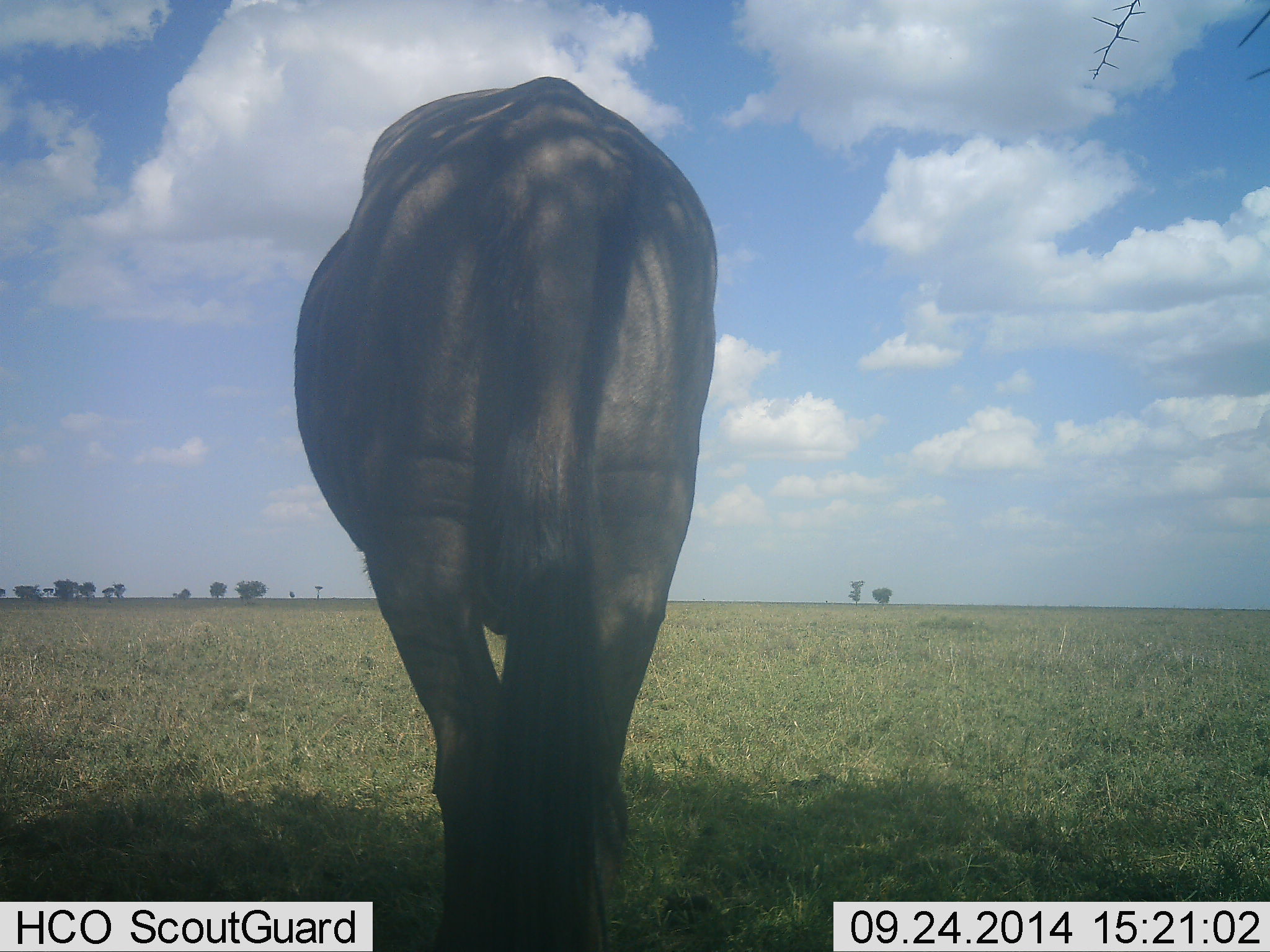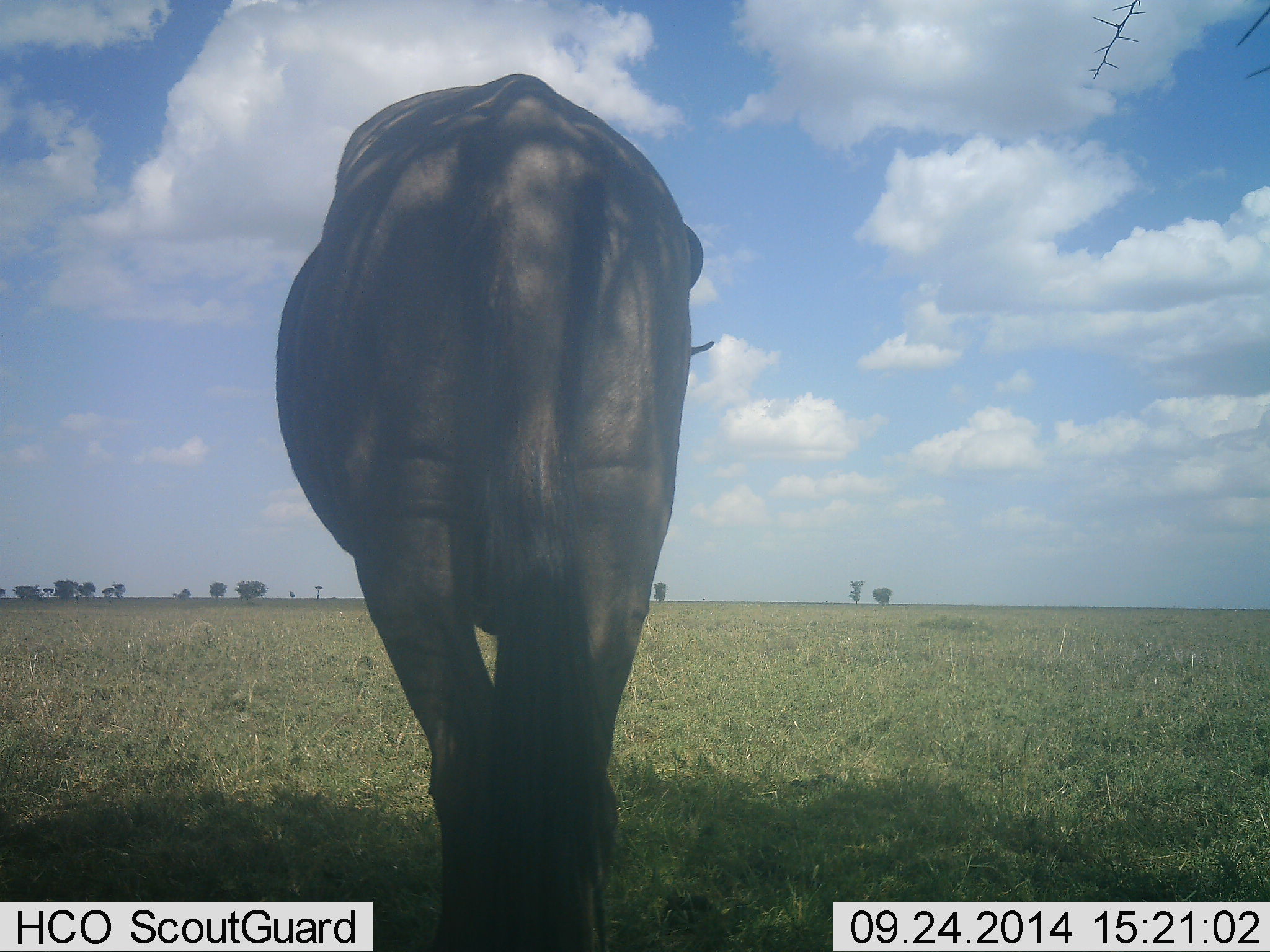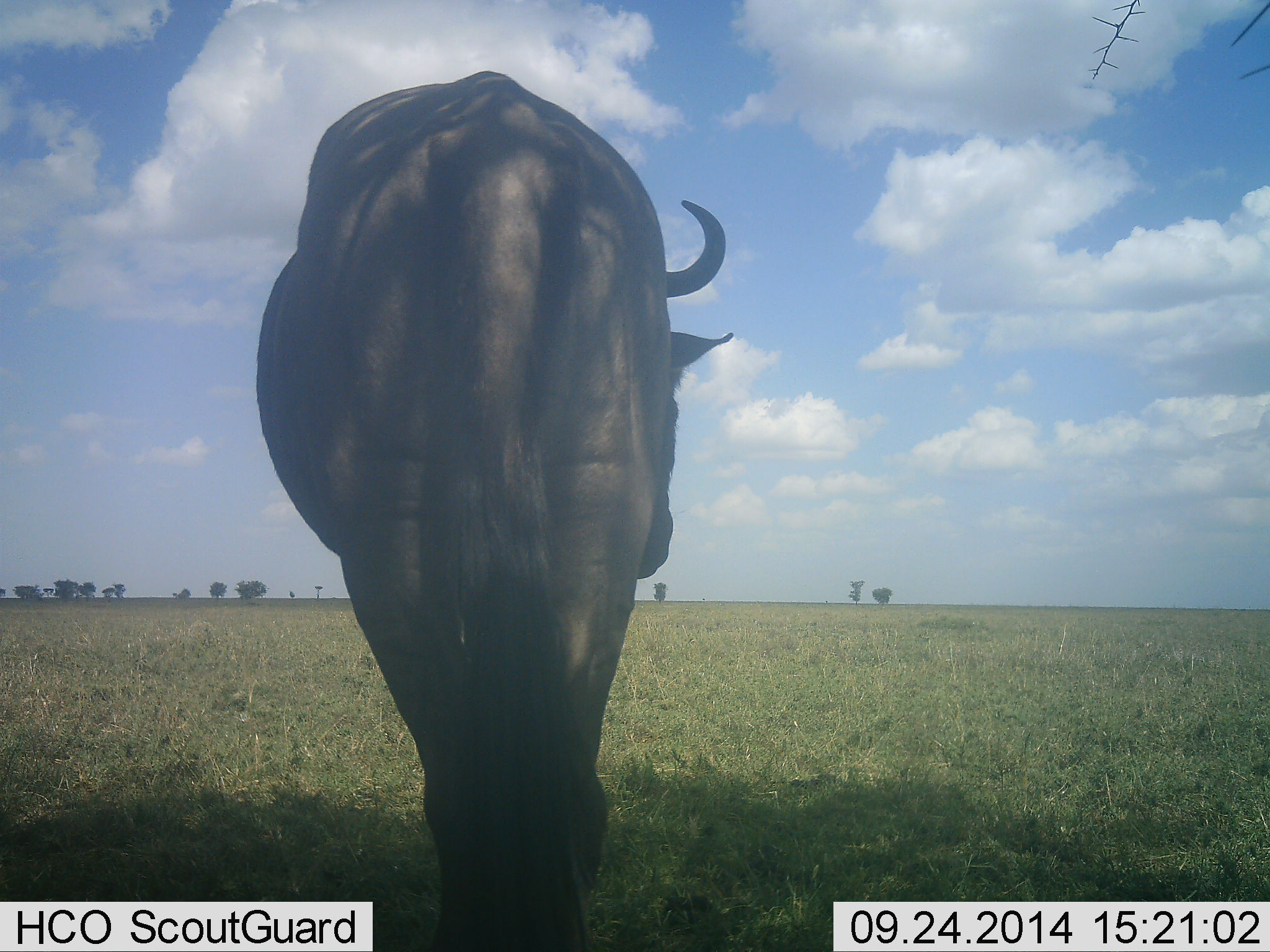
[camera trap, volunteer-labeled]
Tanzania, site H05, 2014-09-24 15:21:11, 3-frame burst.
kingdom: Animalia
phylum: Chordata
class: Mammalia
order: Artiodactyla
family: Bovidae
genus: Connochaetes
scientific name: Connochaetes taurinus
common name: blue wildebeest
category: wildebeest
Wildebeest (blue wildebeest) (Connochaetes taurinus), count 1. Behavior (volunteer vote fractions): standing 100%, resting 0%, moving 0%, interacting 0%. Young present (vote fraction): 0%. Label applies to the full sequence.